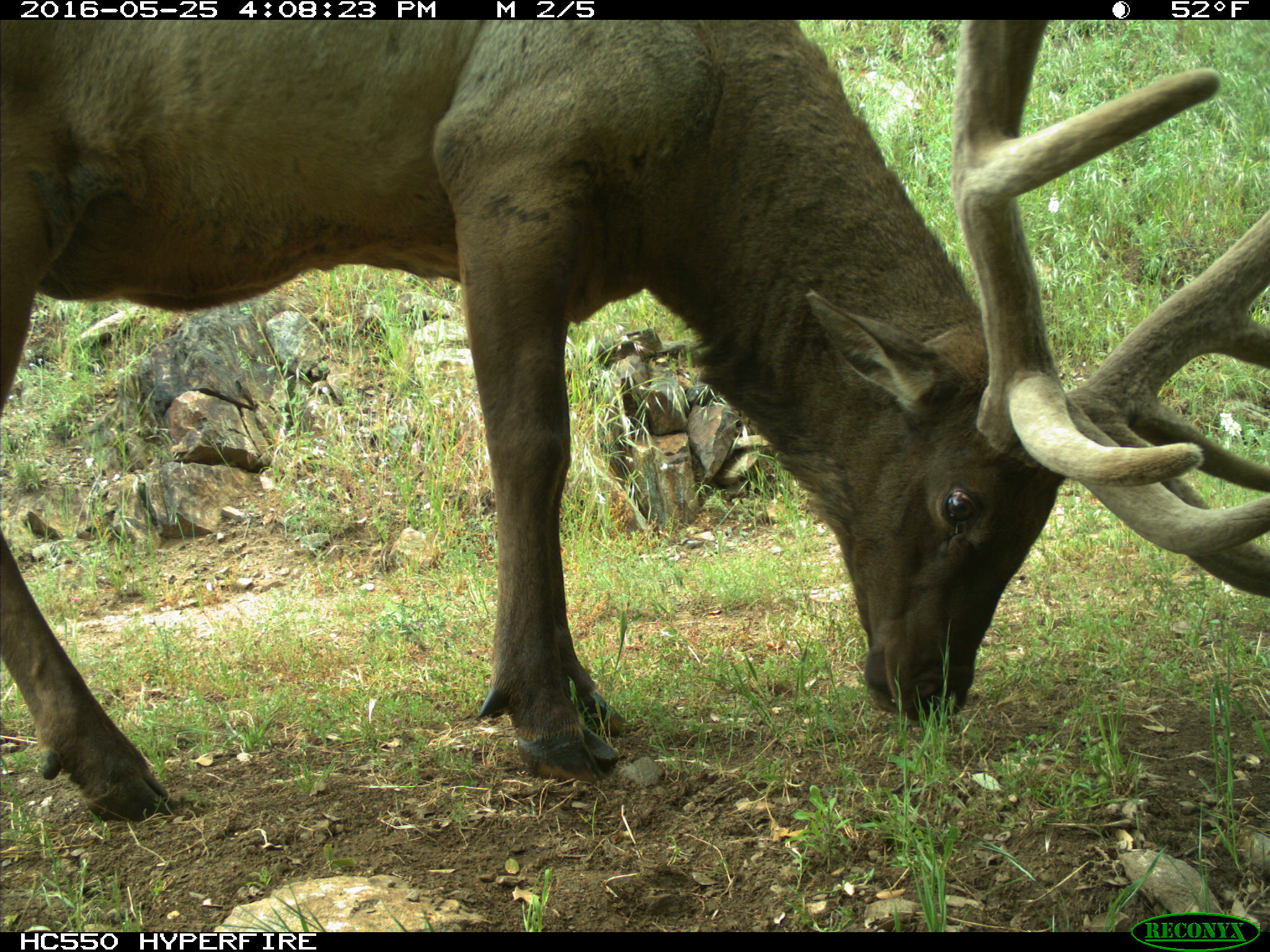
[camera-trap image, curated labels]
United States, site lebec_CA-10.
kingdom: Animalia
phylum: Chordata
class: Mammalia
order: Artiodactyla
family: Cervidae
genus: Cervus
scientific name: Cervus canadensis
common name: elk